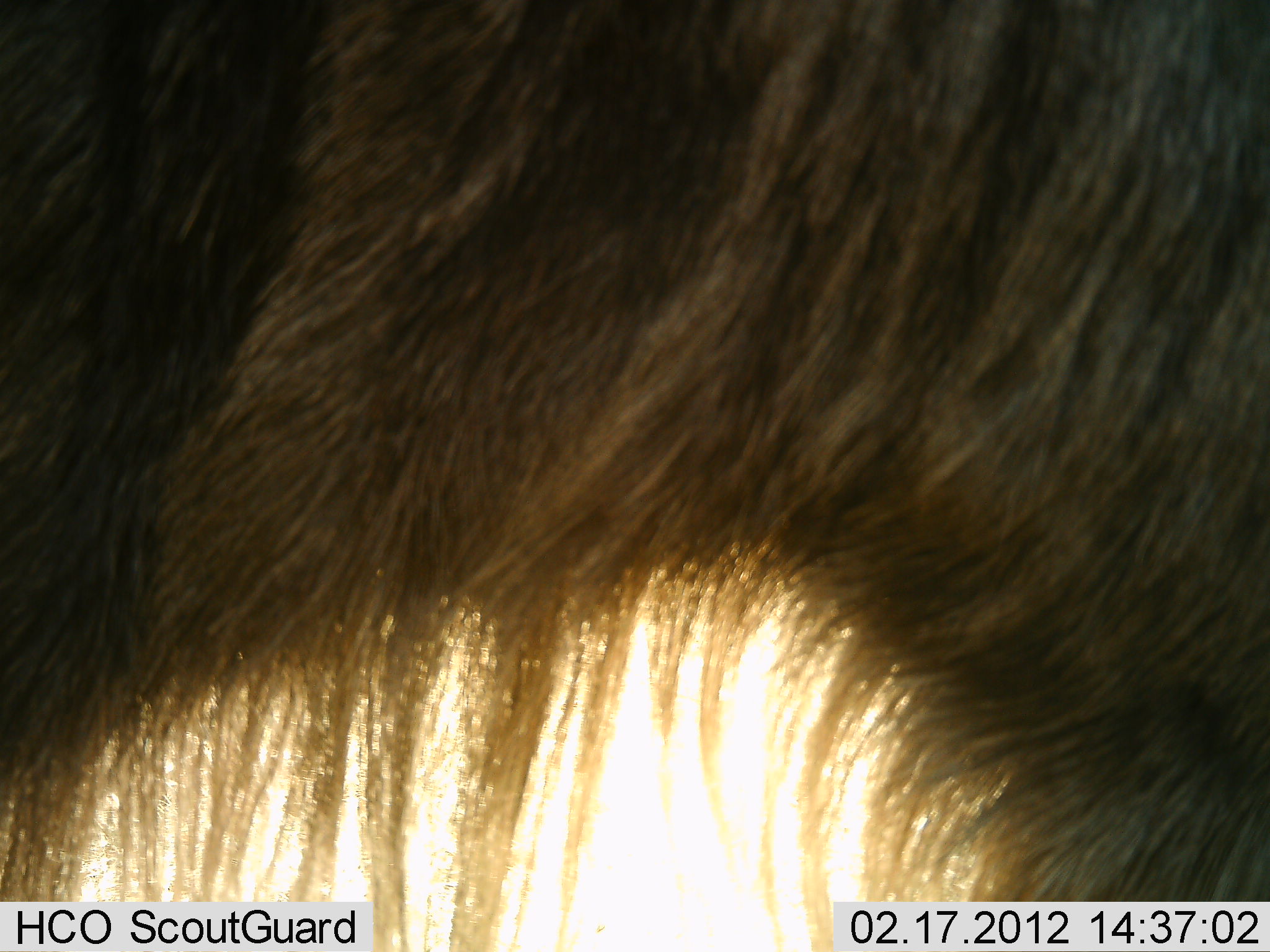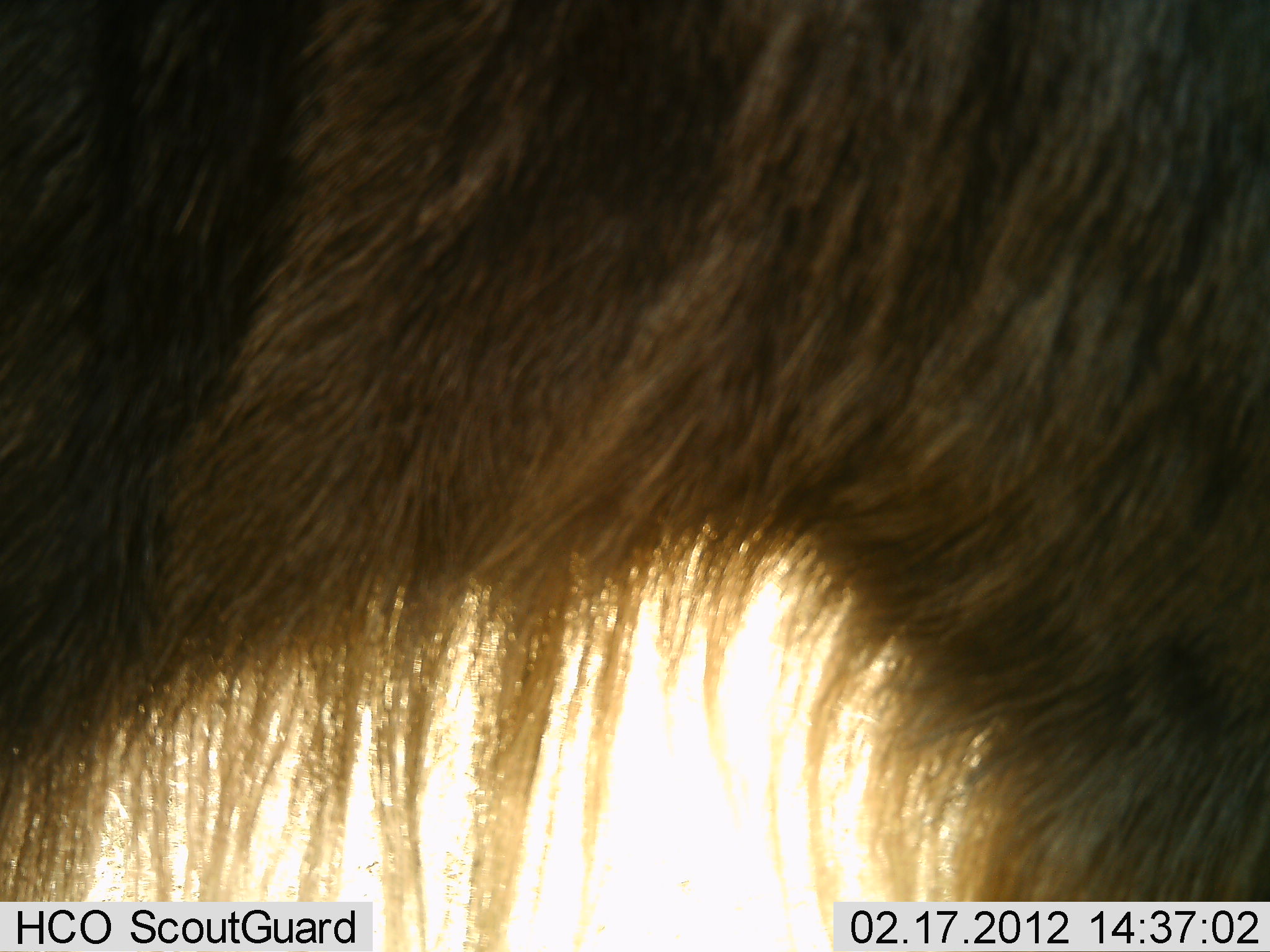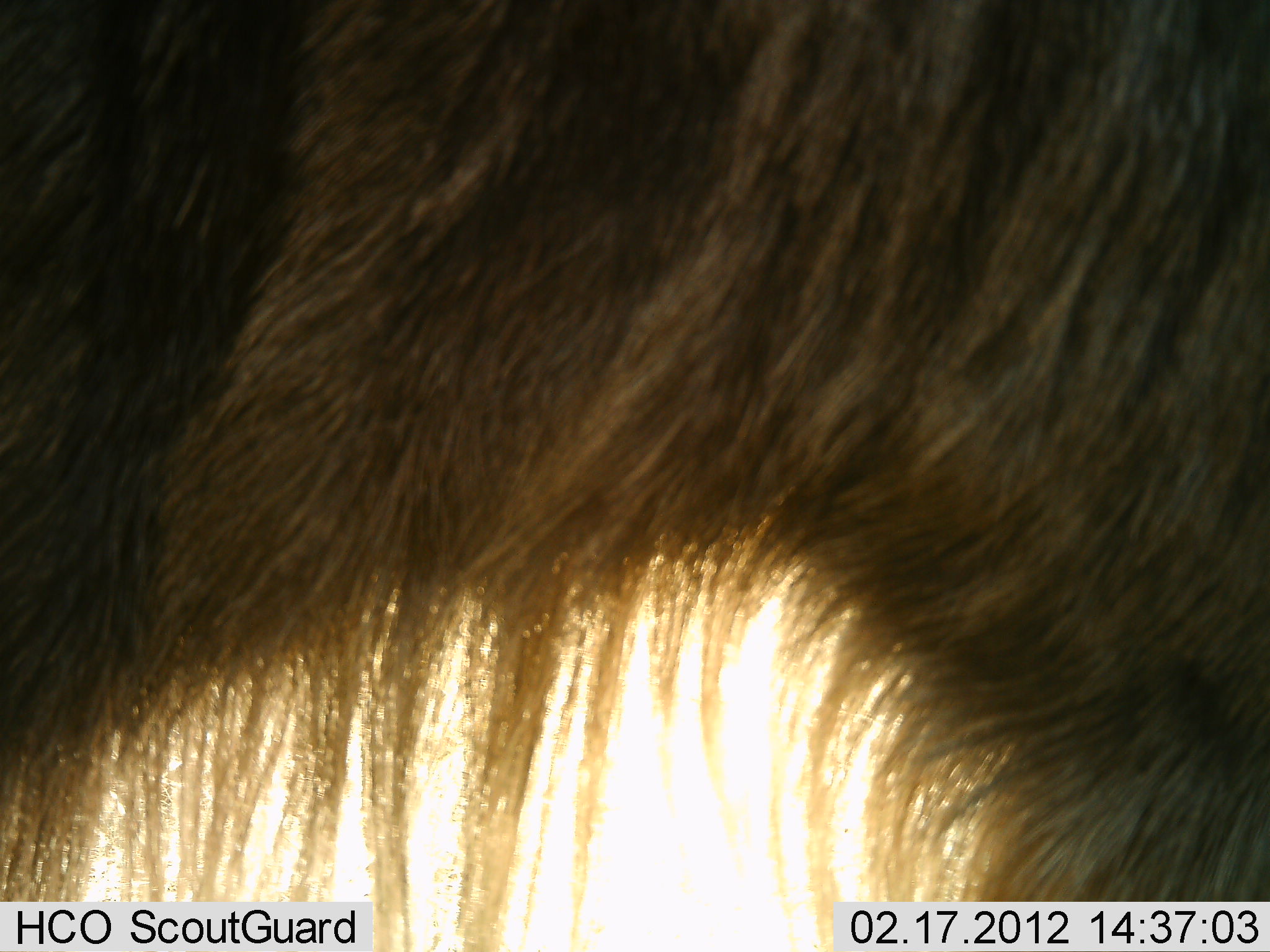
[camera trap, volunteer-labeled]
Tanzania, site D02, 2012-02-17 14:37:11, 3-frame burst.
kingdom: Animalia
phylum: Chordata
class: Mammalia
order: Artiodactyla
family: Bovidae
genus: Connochaetes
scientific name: Connochaetes taurinus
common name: blue wildebeest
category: wildebeest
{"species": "wildebeest (blue wildebeest) (Connochaetes taurinus)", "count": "1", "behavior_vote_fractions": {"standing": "95%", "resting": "0%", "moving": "0%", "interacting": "0%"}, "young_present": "0%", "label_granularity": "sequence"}